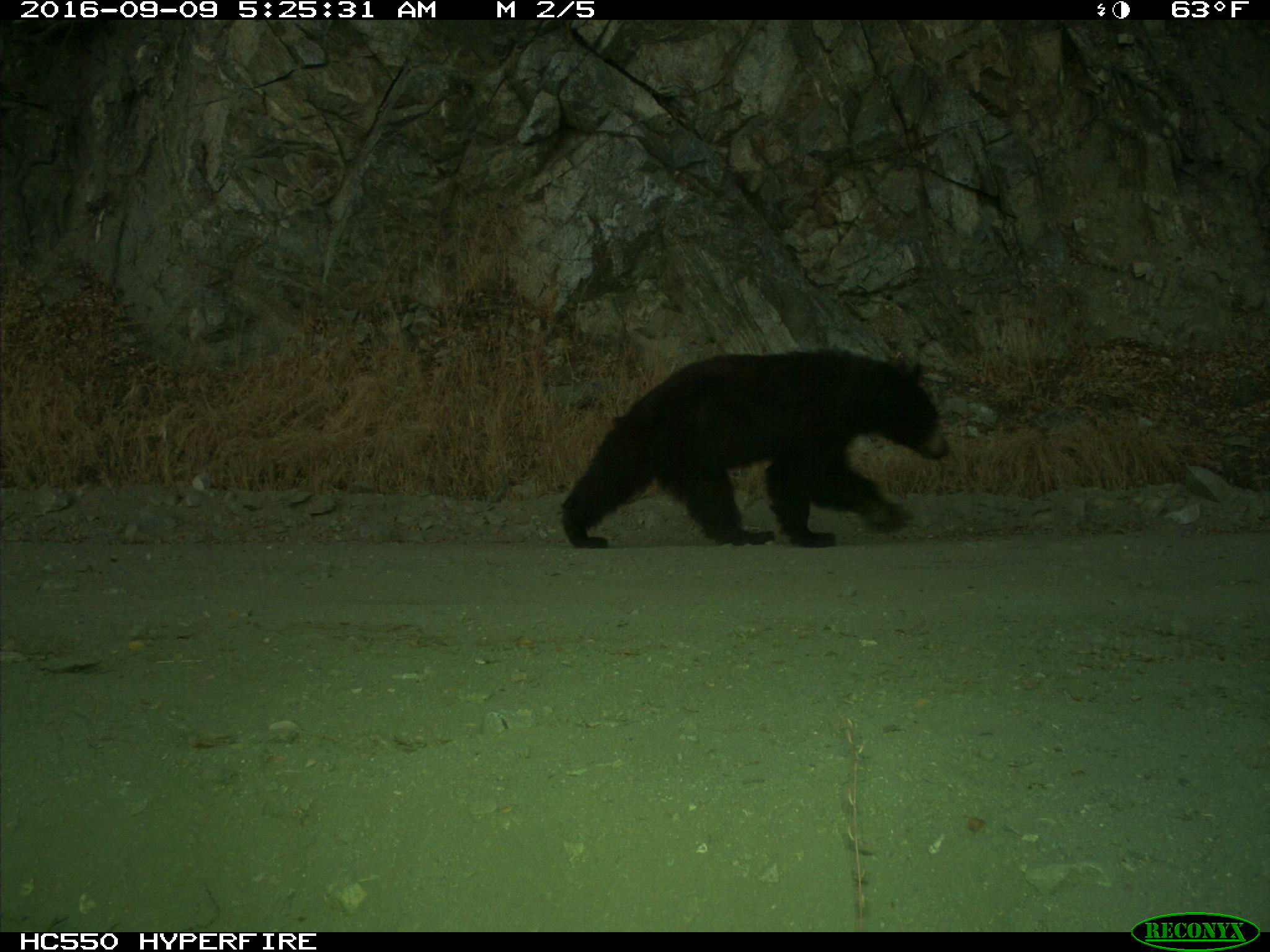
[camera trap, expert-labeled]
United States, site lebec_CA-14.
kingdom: Animalia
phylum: Chordata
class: Mammalia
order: Carnivora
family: Ursidae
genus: Ursus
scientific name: Ursus americanus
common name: american black bear